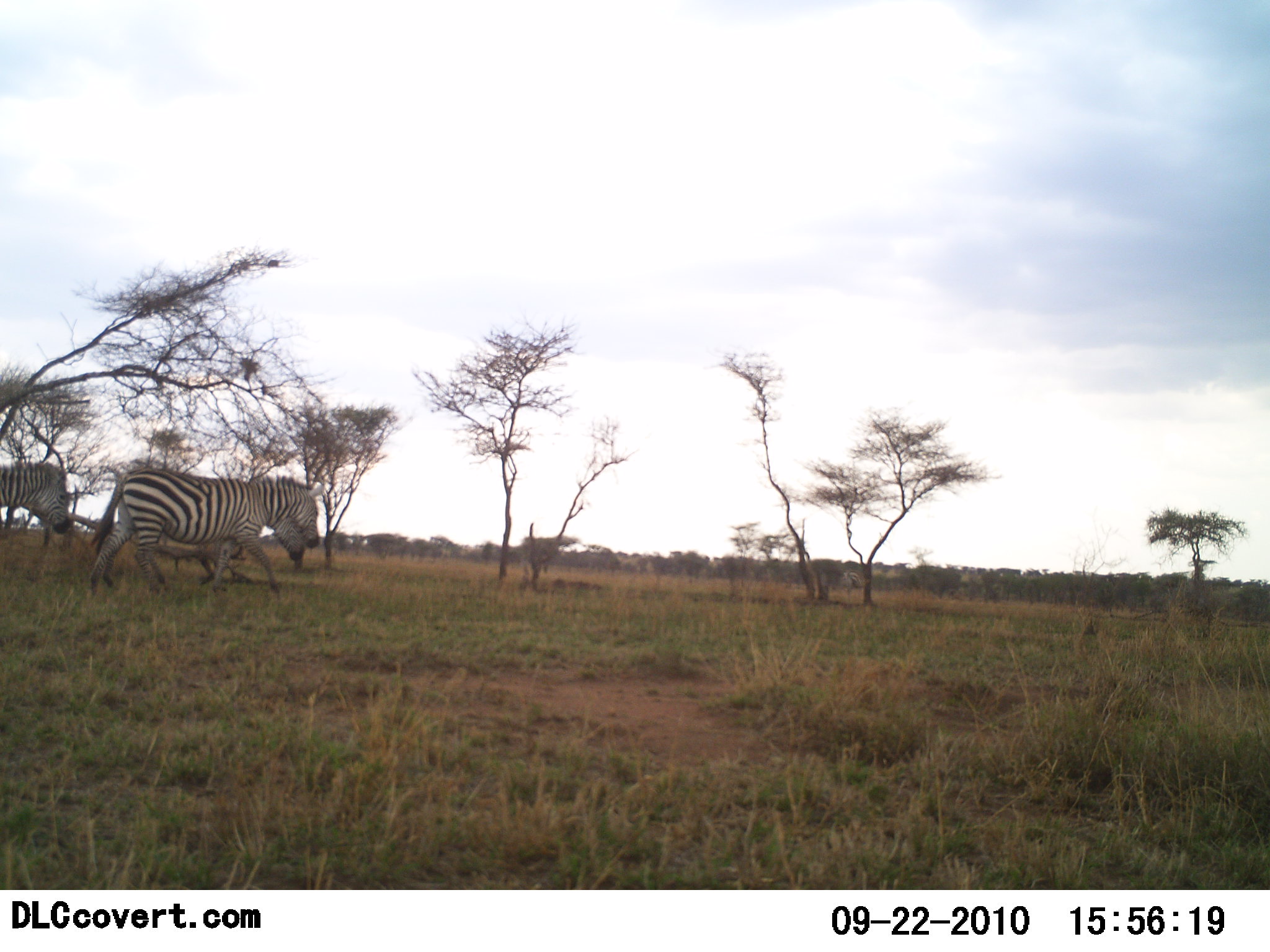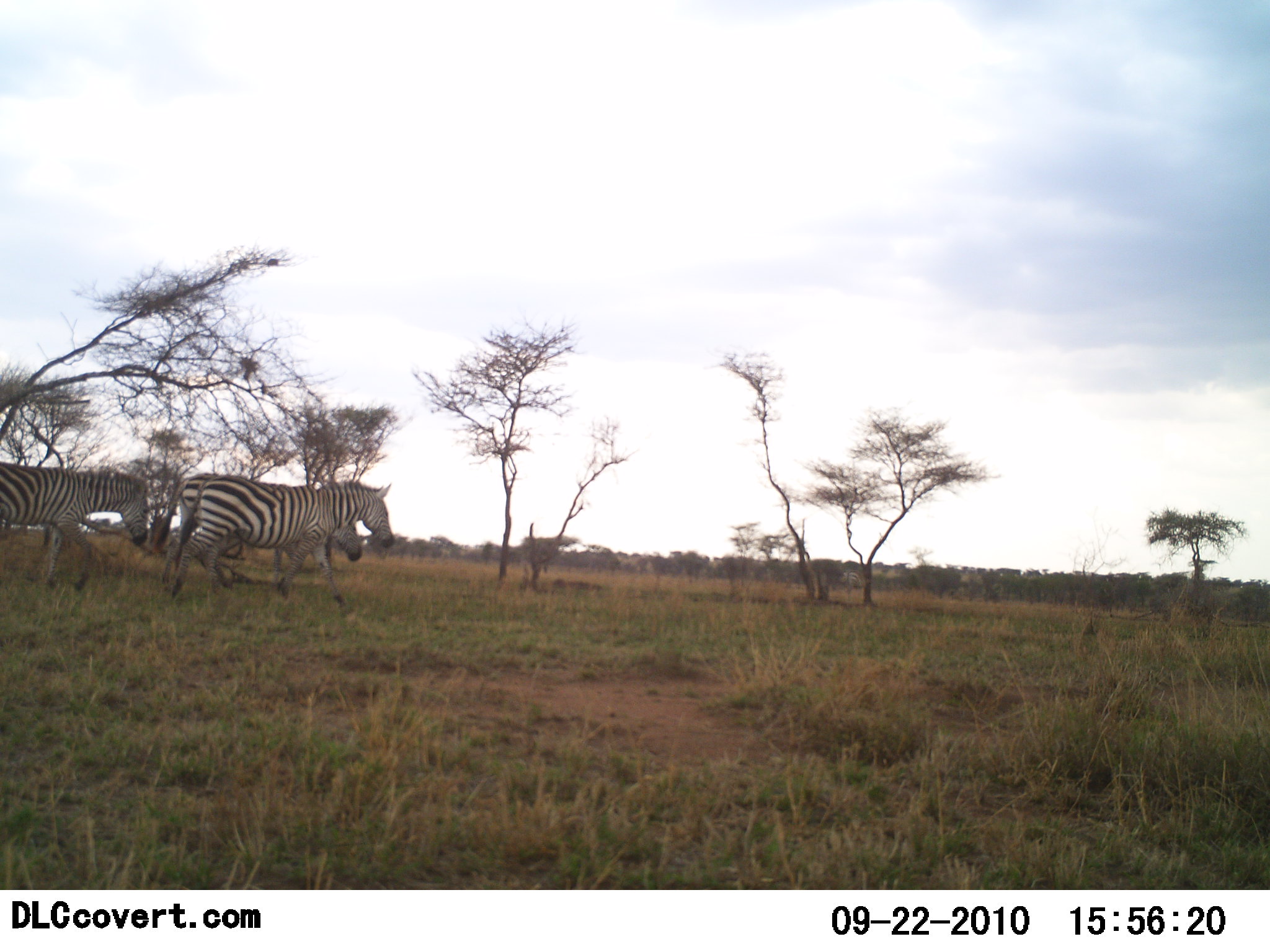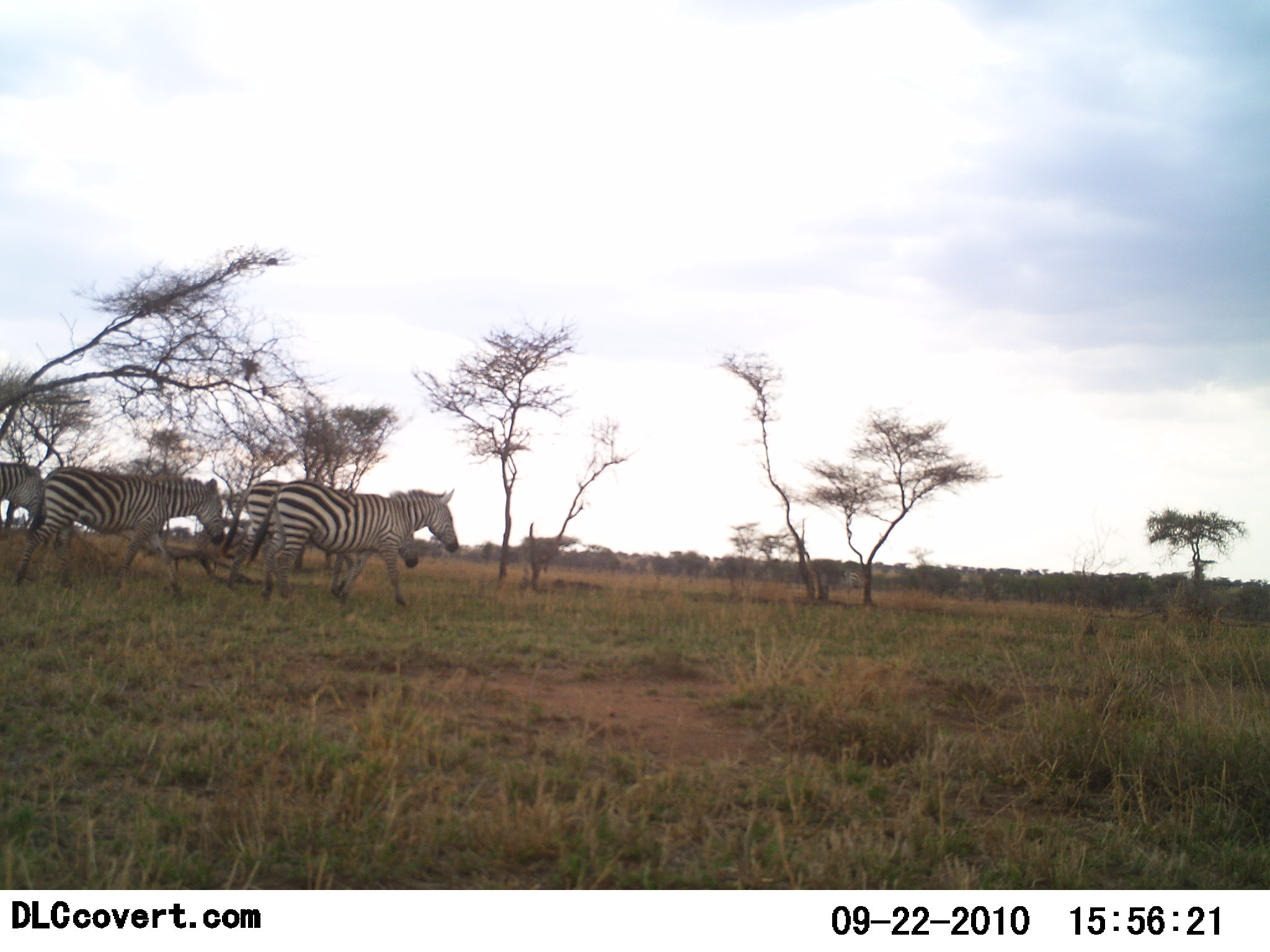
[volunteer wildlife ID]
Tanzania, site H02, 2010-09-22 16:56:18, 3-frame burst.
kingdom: Animalia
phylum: Chordata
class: Mammalia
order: Perissodactyla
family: Equidae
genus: Equus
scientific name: Equus quagga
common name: plains zebra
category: zebra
Zebra (plains zebra) (Equus quagga), count 4. Behavior (volunteer vote fractions): standing 0%, resting 0%, moving 100%, interacting 0%. Young present (vote fraction): 0%. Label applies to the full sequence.